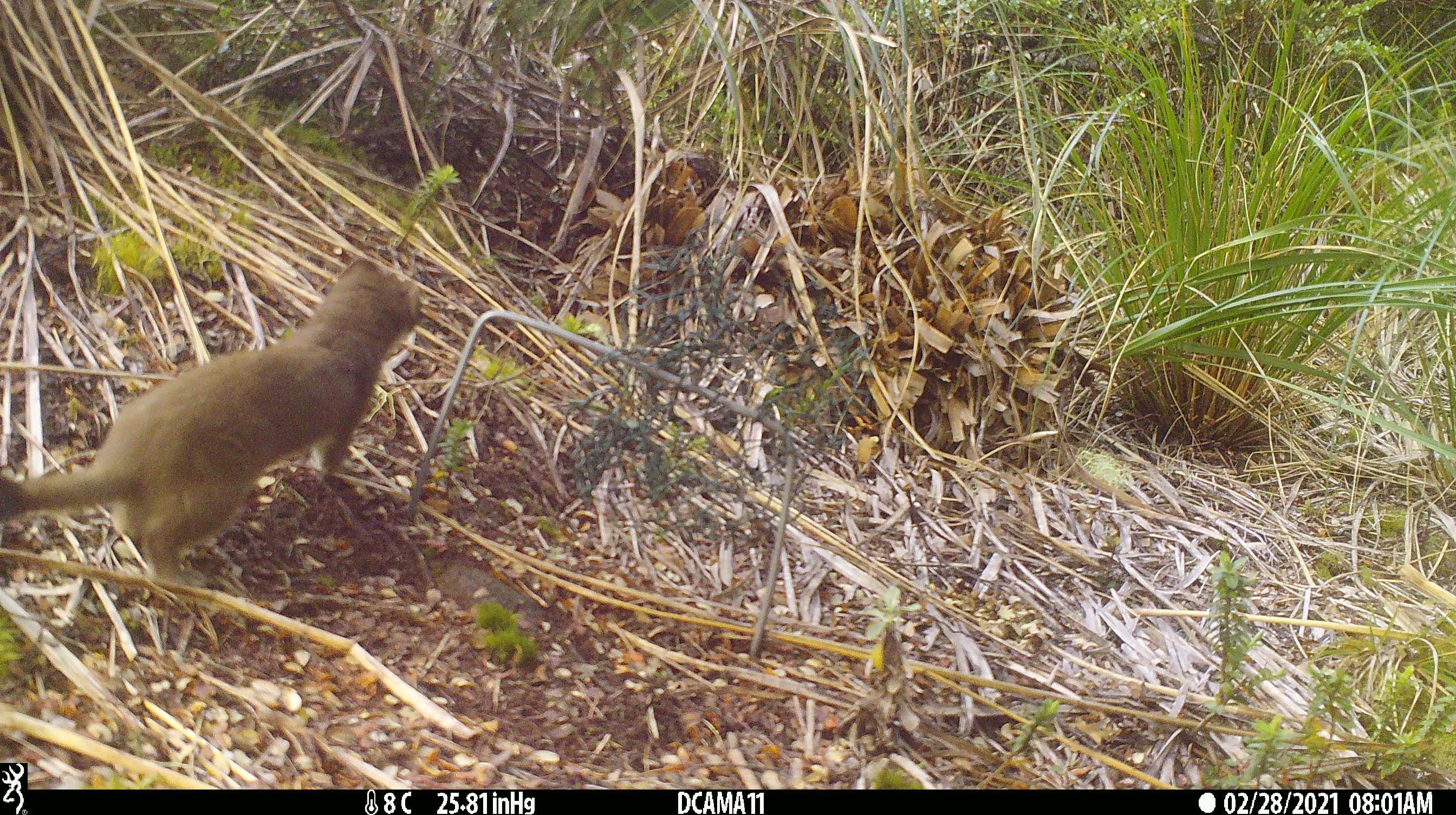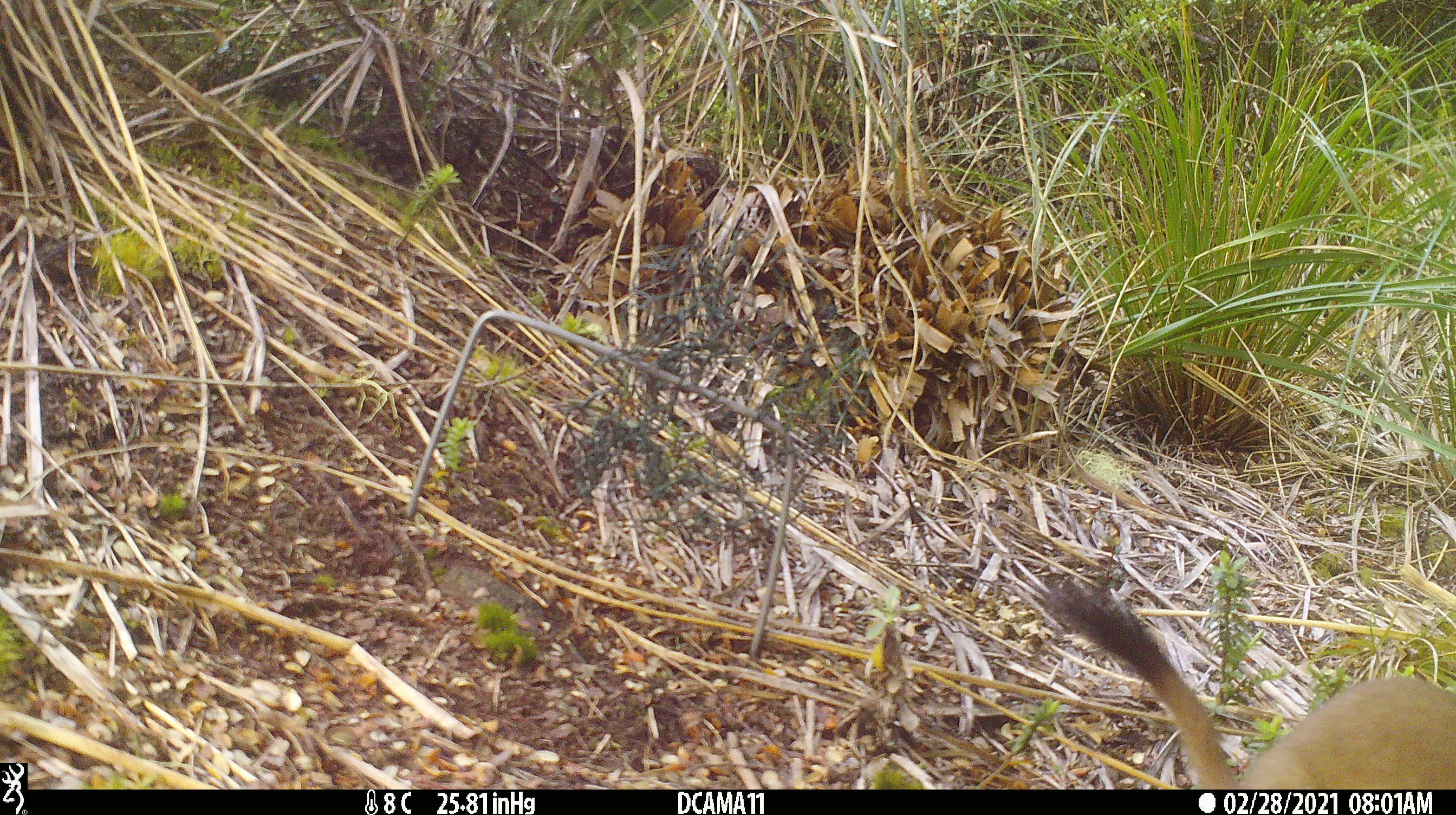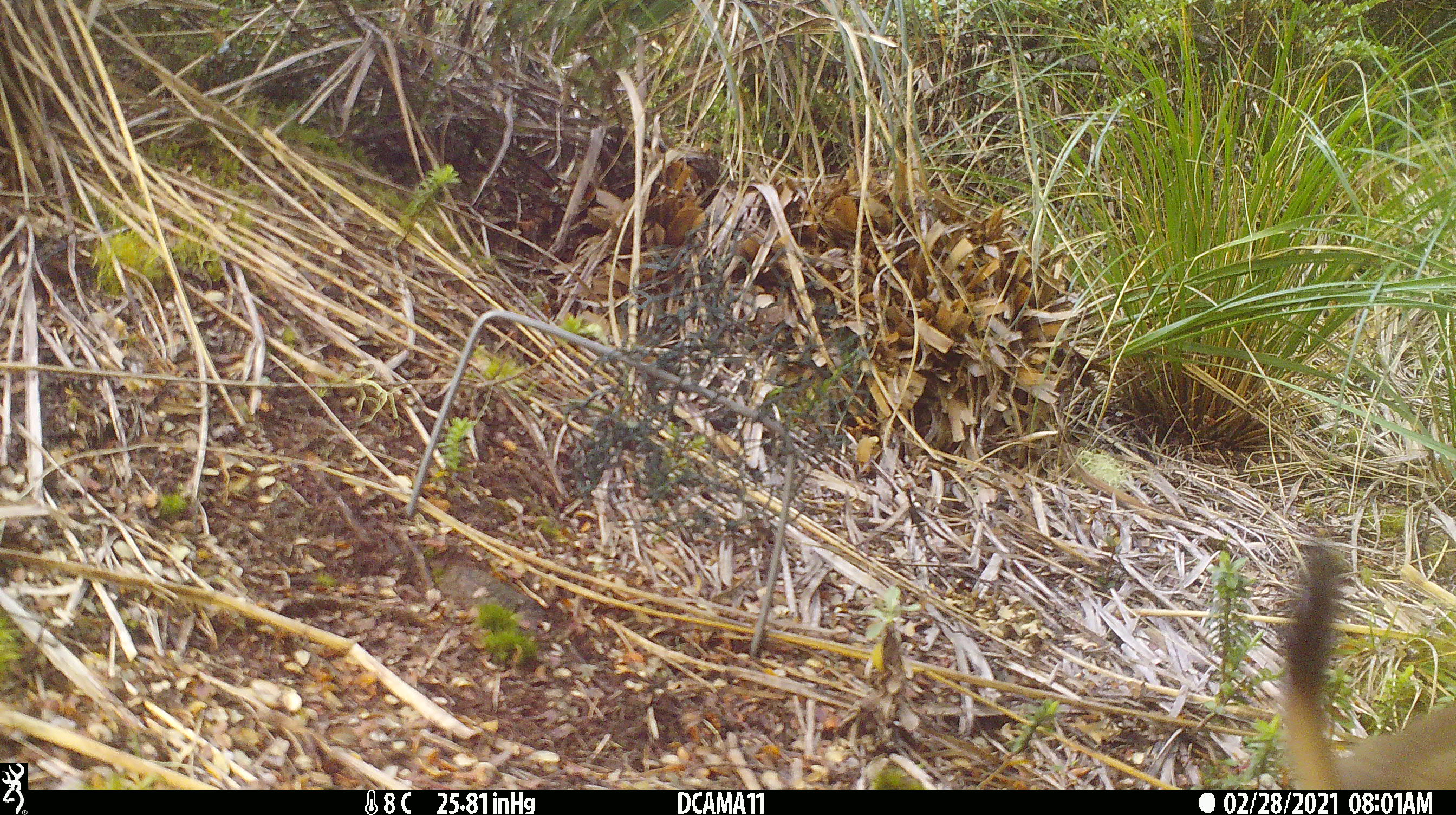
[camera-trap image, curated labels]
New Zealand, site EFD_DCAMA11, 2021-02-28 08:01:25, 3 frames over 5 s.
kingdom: Animalia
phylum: Chordata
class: Mammalia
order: Carnivora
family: Mustelidae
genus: Mustela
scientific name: Mustela erminea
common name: stoat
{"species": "stoat (Mustela erminea)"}